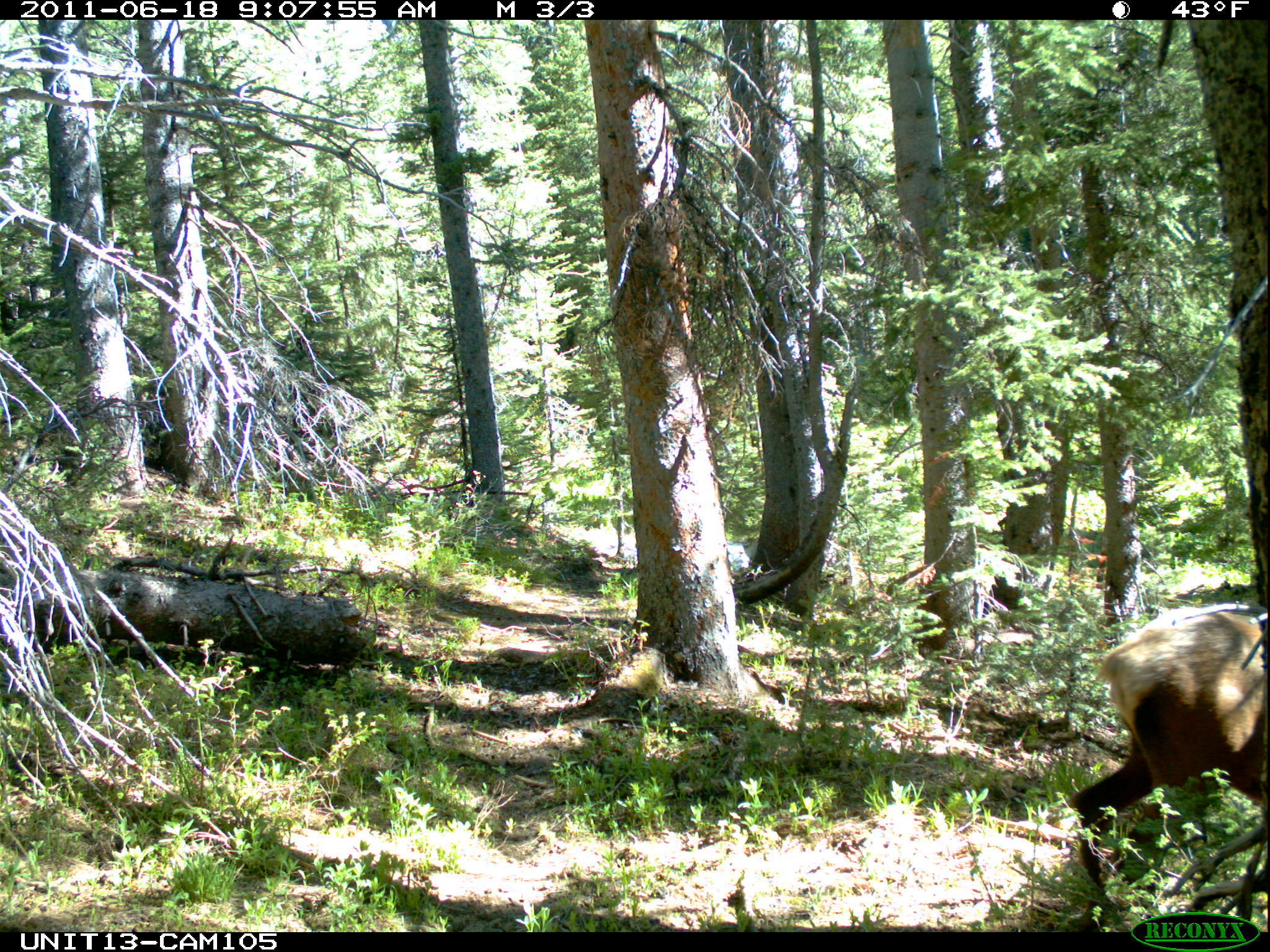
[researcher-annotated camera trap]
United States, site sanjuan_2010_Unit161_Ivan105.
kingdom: Animalia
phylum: Chordata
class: Mammalia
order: Artiodactyla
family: Cervidae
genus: Cervus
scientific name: Cervus elaphus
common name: red deer